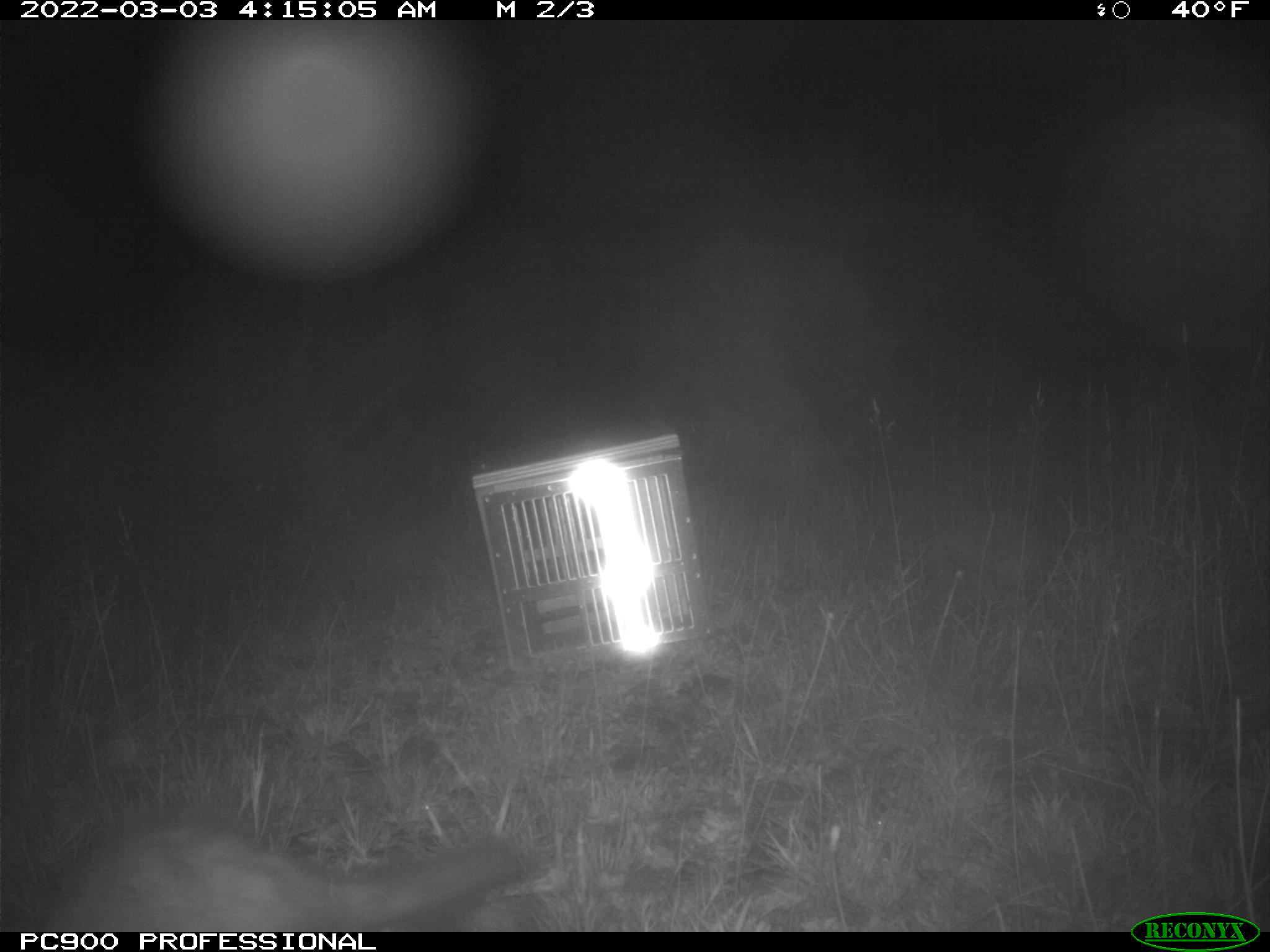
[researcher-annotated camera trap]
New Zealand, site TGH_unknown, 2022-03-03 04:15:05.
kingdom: Animalia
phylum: Chordata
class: Mammalia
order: Carnivora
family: Mustelidae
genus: Mustela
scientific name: Mustela furo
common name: ferret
Ferret (Mustela furo).